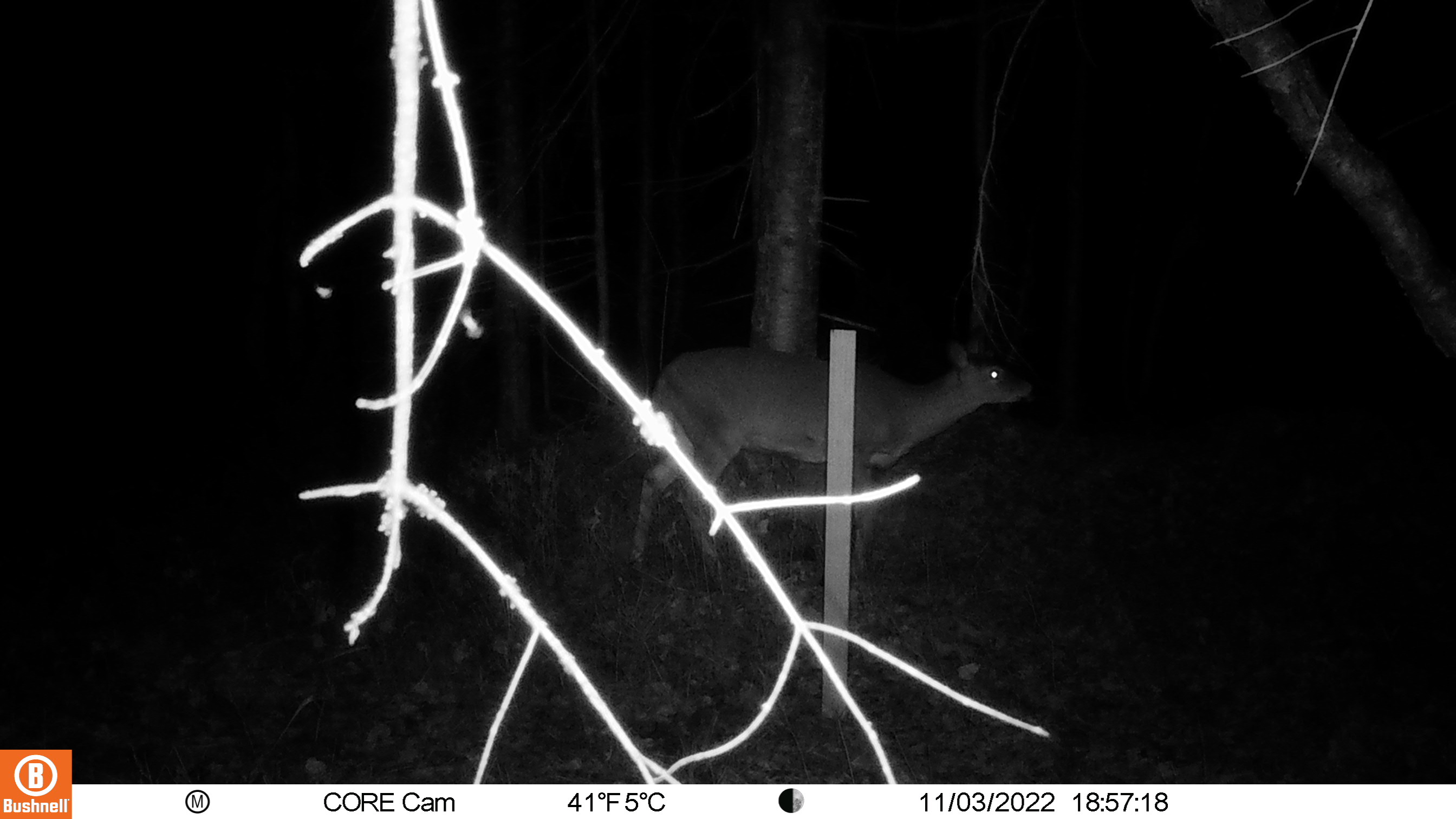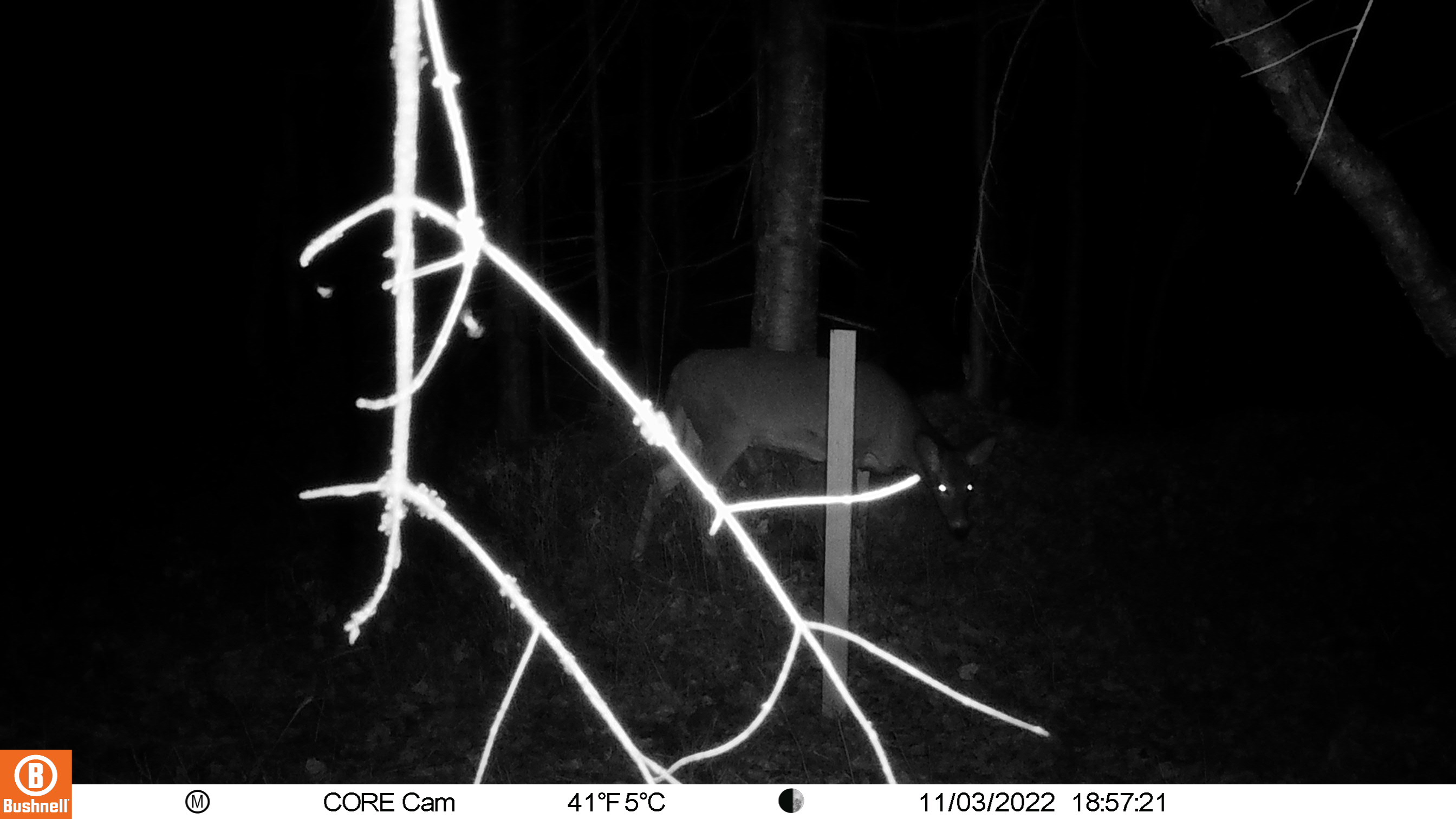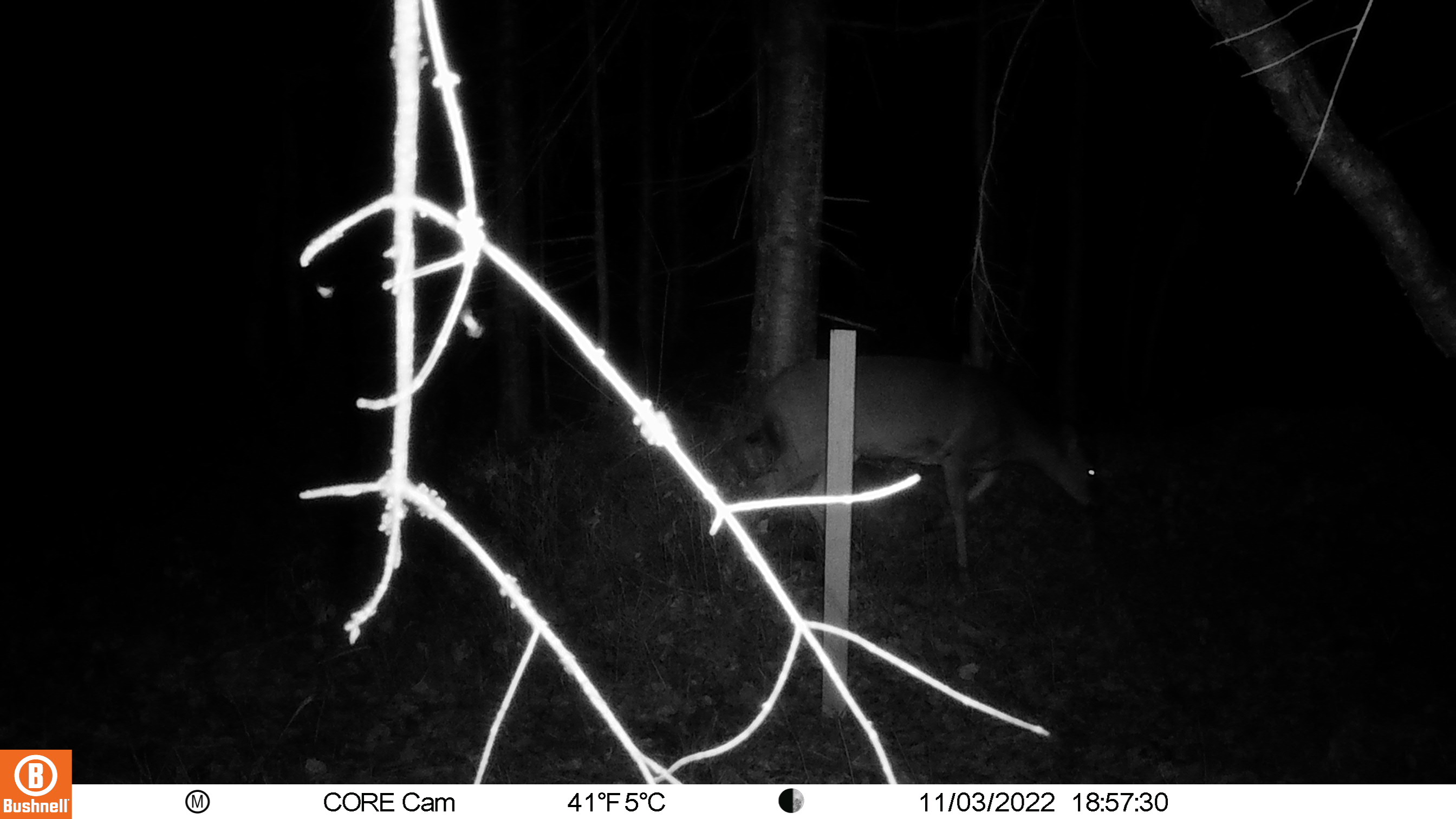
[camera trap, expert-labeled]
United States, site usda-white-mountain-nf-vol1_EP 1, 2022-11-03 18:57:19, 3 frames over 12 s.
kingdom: Animalia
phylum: Chordata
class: Mammalia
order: Artiodactyla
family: Cervidae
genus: Odocoileus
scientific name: Odocoileus virginianus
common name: white-tailed deer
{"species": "white-tailed deer (Odocoileus virginianus)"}